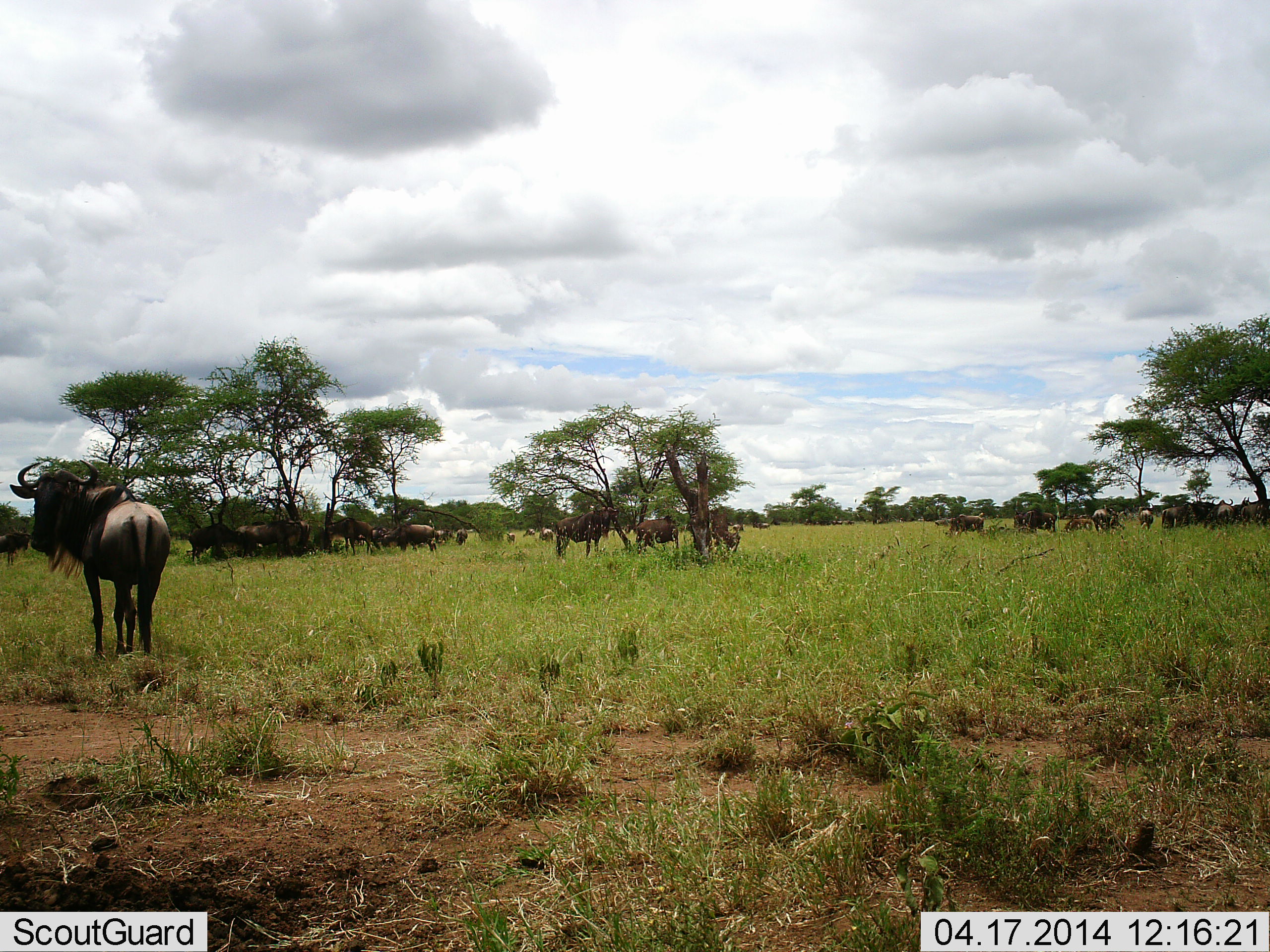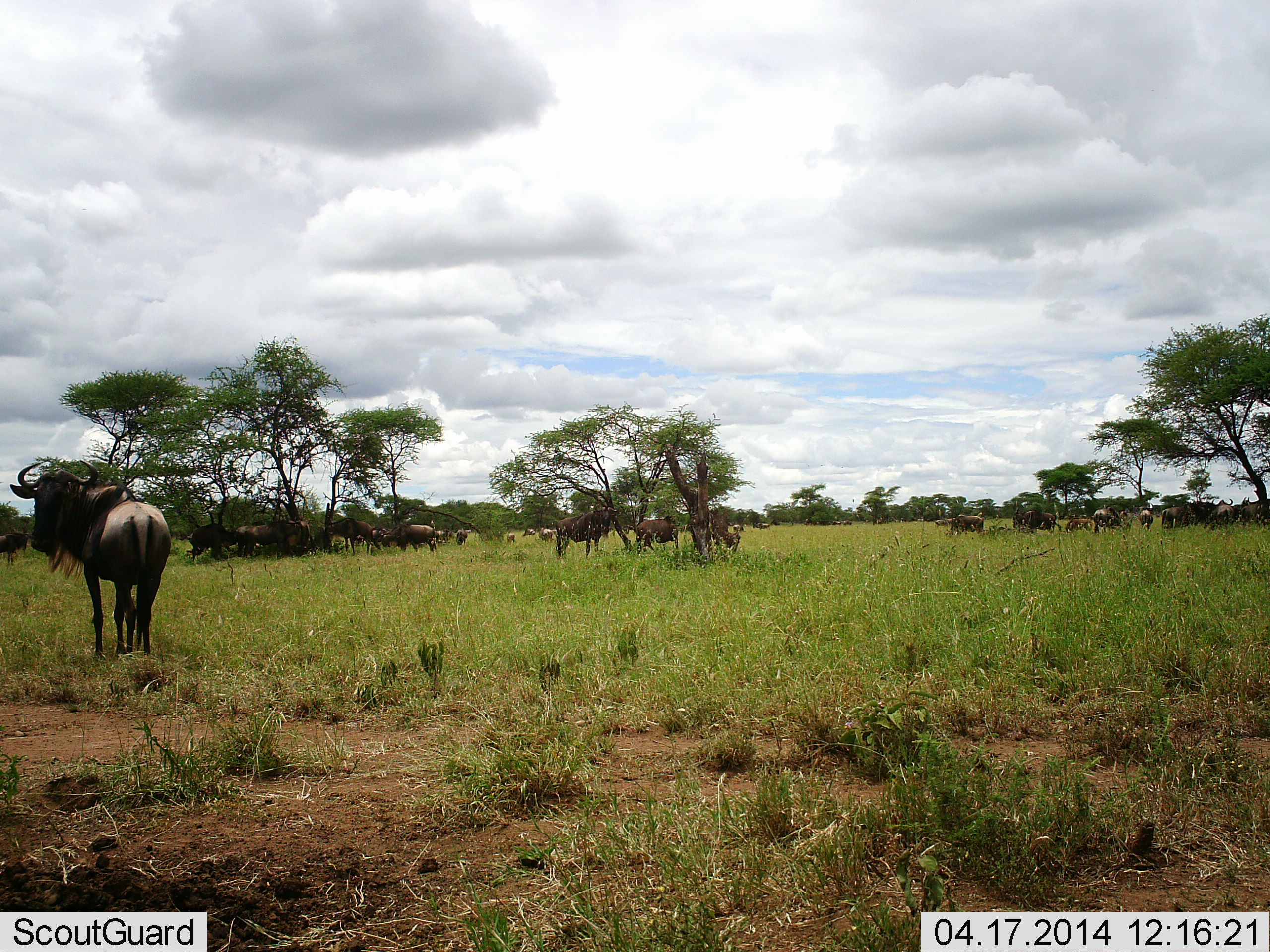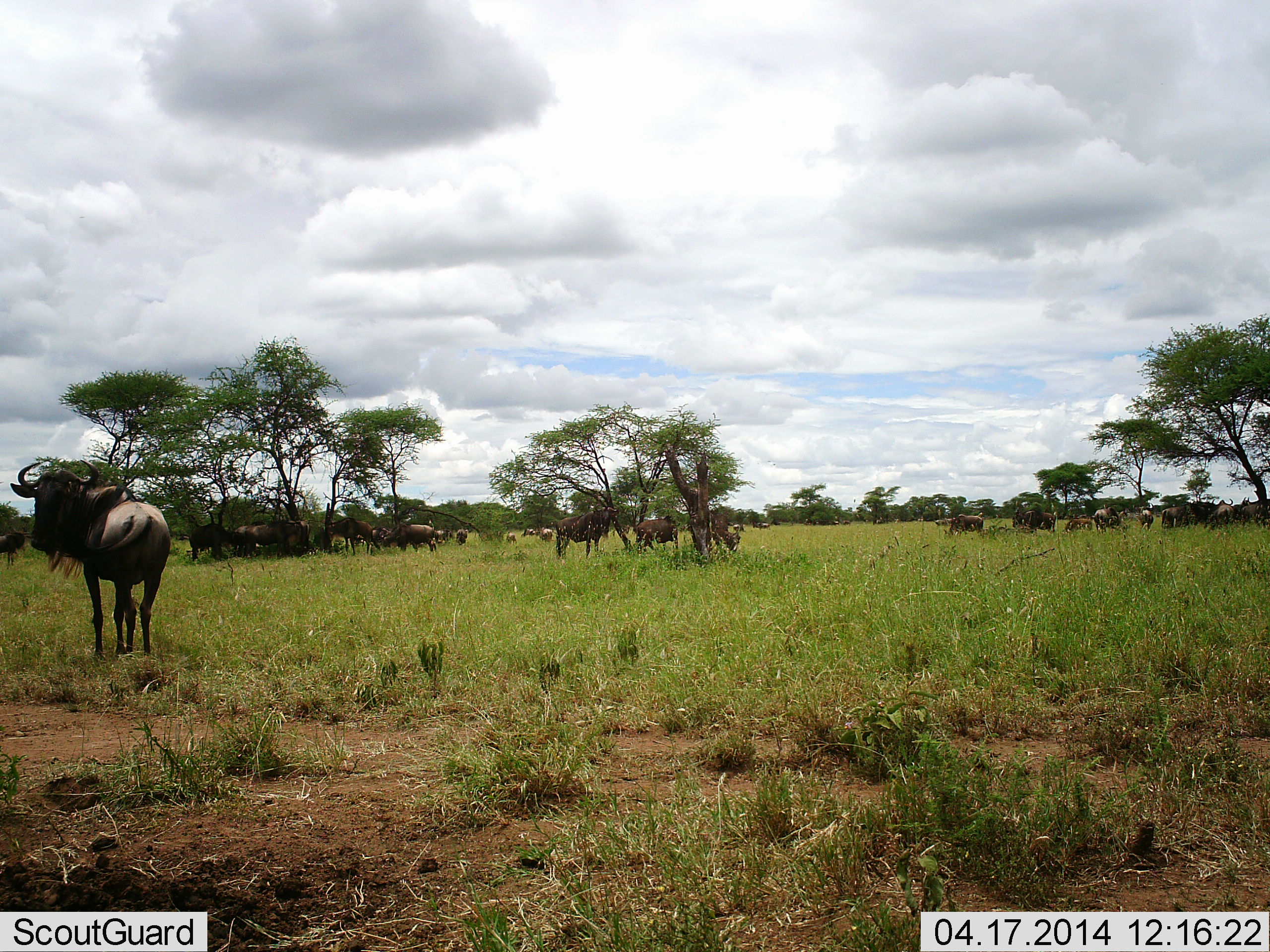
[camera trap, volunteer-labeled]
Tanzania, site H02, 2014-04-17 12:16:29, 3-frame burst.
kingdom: Animalia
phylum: Chordata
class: Mammalia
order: Artiodactyla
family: Bovidae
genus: Connochaetes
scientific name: Connochaetes taurinus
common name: blue wildebeest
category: wildebeest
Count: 11-50.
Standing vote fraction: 90%.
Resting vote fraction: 50%.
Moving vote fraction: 0%.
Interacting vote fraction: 0%.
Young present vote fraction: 0%.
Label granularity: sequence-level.